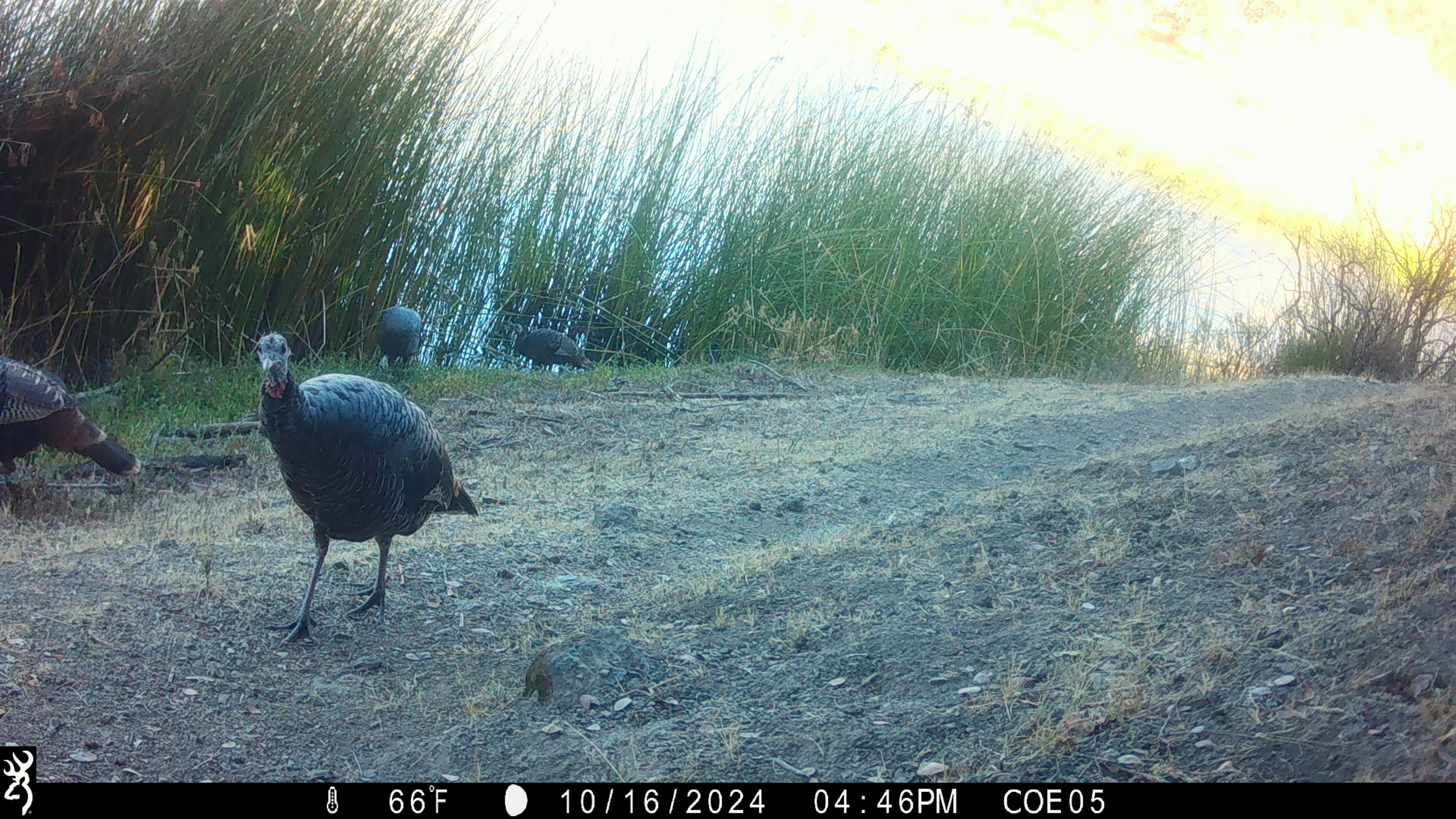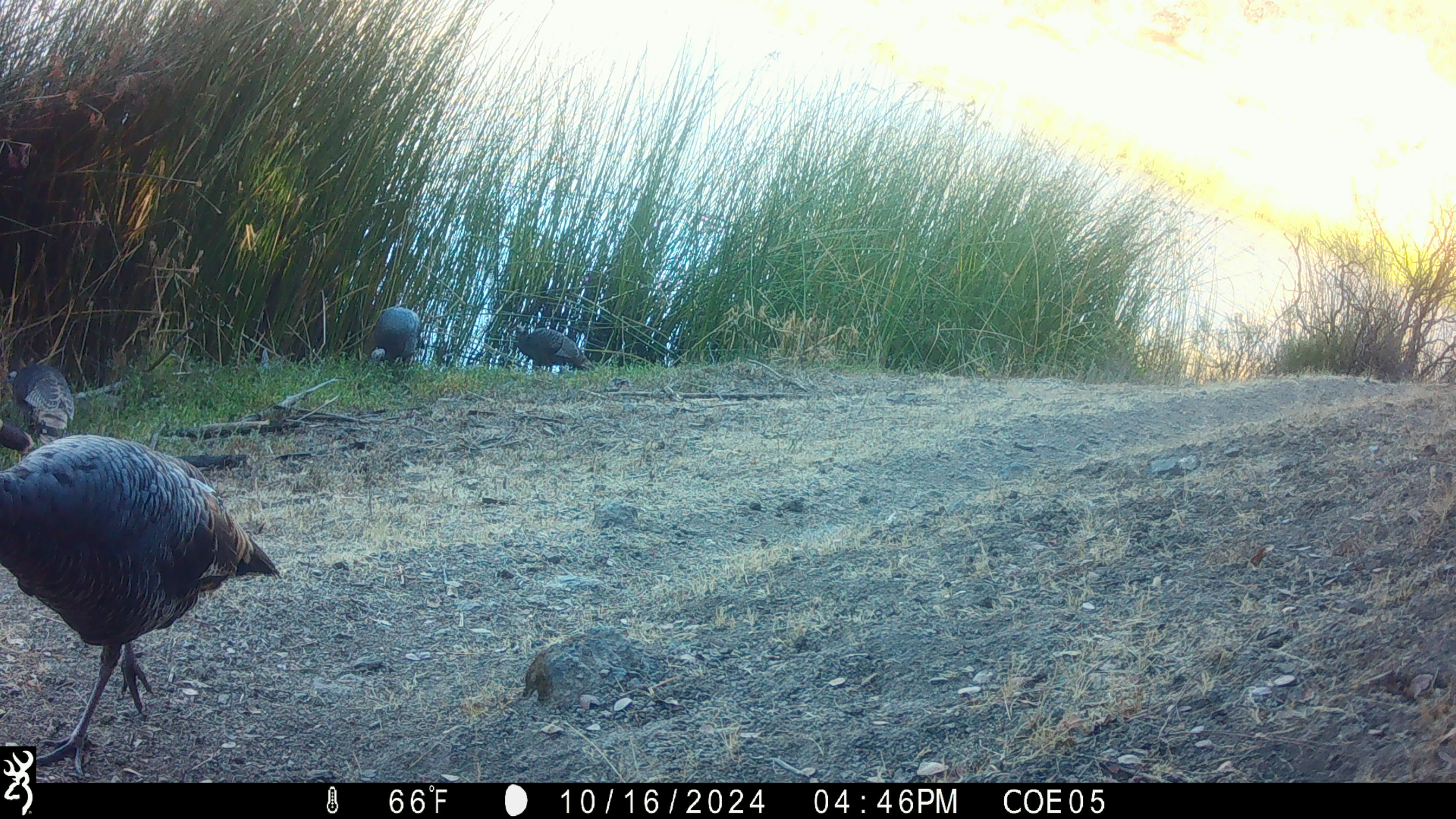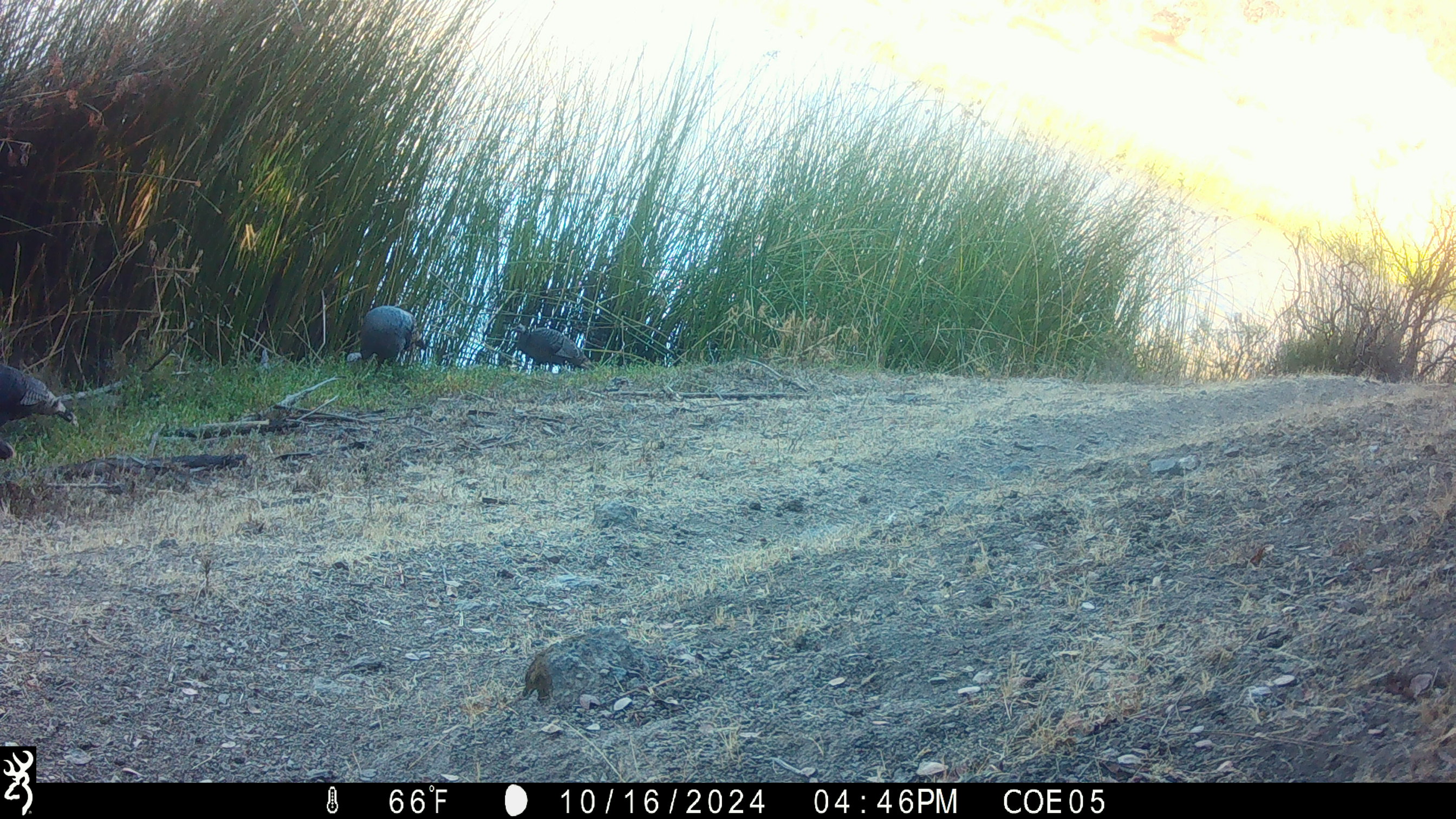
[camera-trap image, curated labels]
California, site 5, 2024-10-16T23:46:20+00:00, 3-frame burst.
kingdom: Animalia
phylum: Chordata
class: Aves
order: Galliformes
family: Phasianidae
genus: Meleagris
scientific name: Meleagris gallopavo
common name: turkey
Turkey (Meleagris gallopavo).